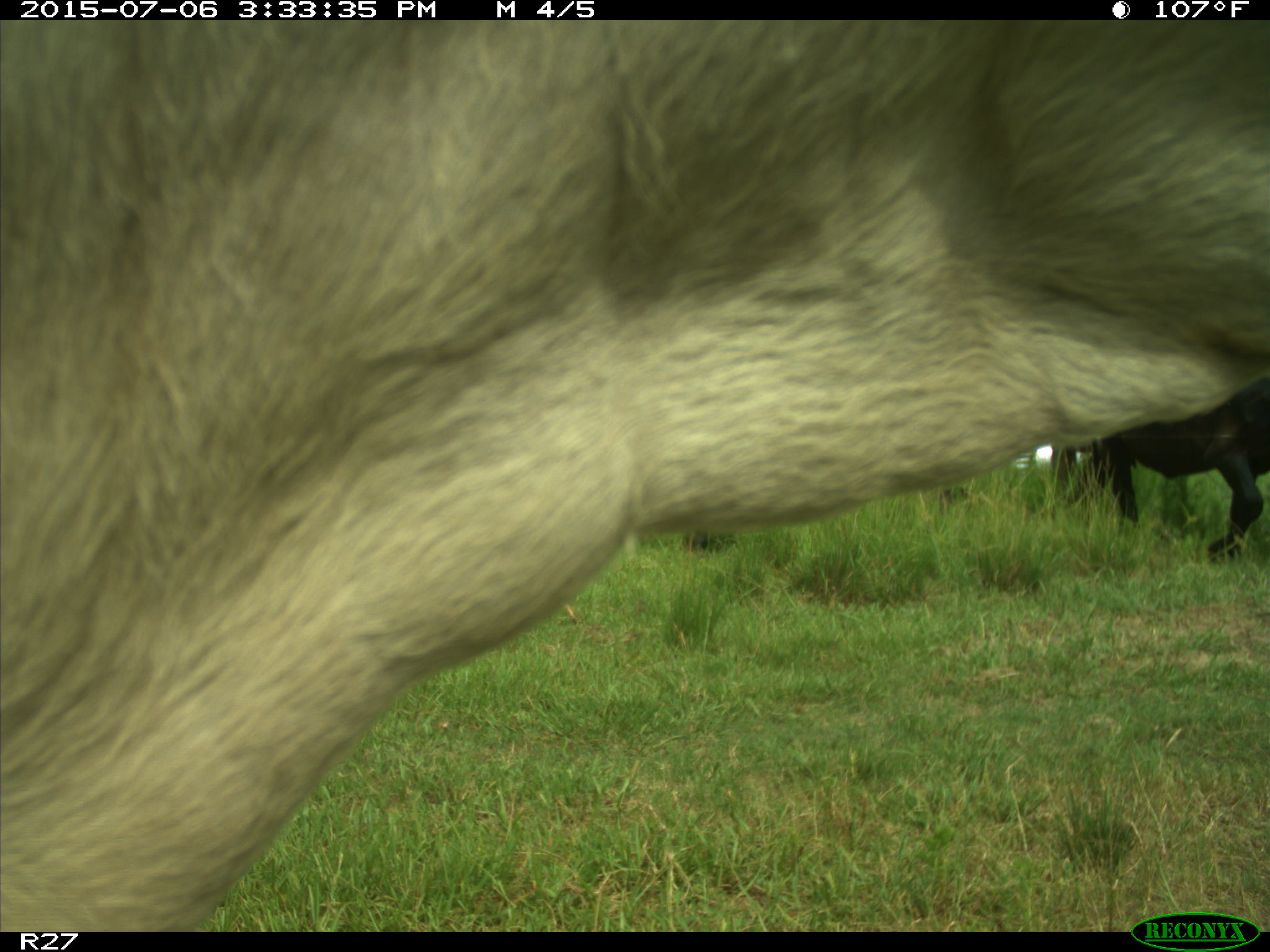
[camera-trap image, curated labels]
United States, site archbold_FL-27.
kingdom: Animalia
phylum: Chordata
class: Mammalia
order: Artiodactyla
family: Bovidae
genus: Bos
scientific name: Bos taurus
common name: domestic cow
Bos taurus (domestic cow).